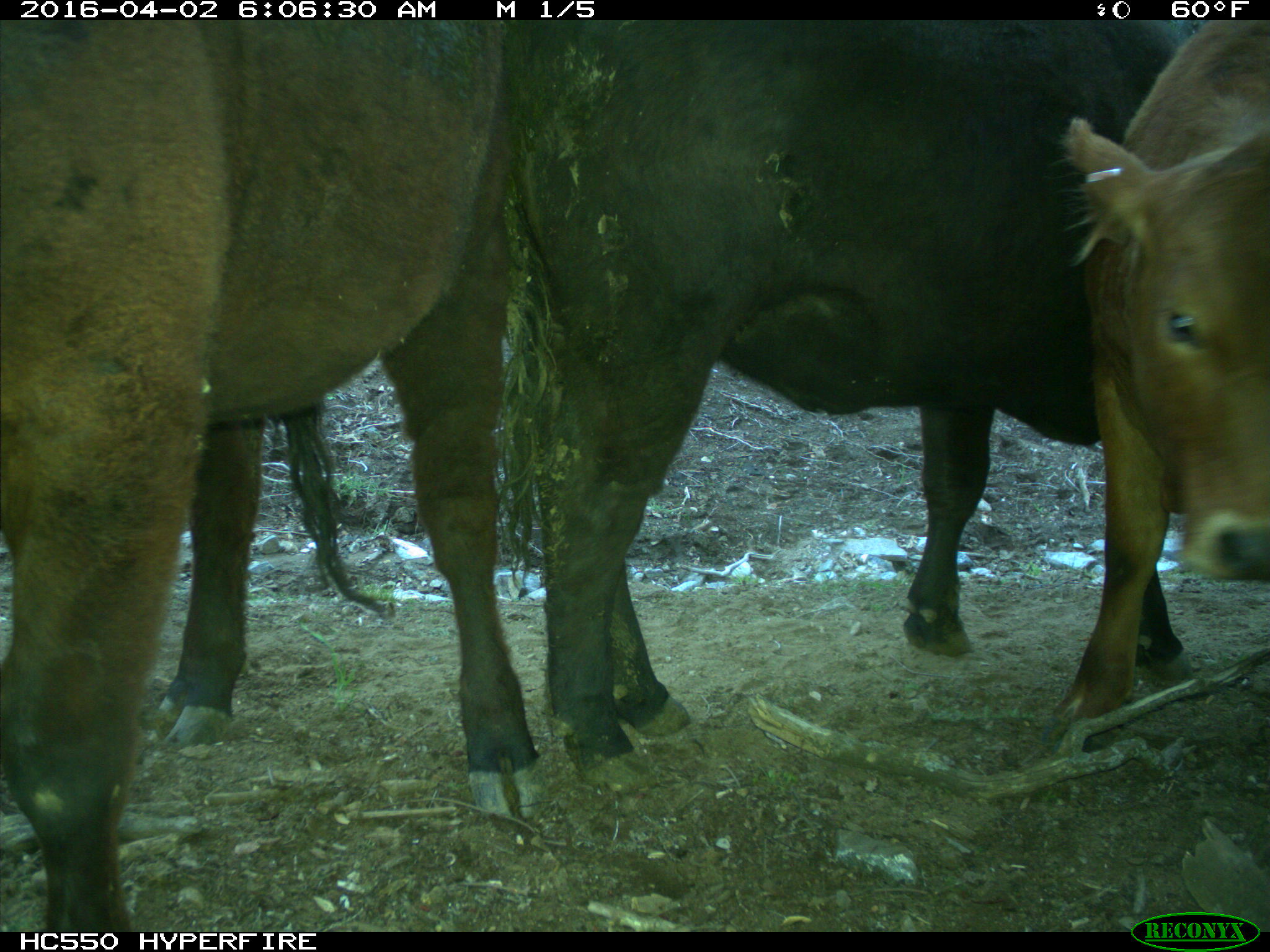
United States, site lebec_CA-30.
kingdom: Animalia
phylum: Chordata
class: Mammalia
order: Artiodactyla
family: Bovidae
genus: Bos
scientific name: Bos taurus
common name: domestic cow